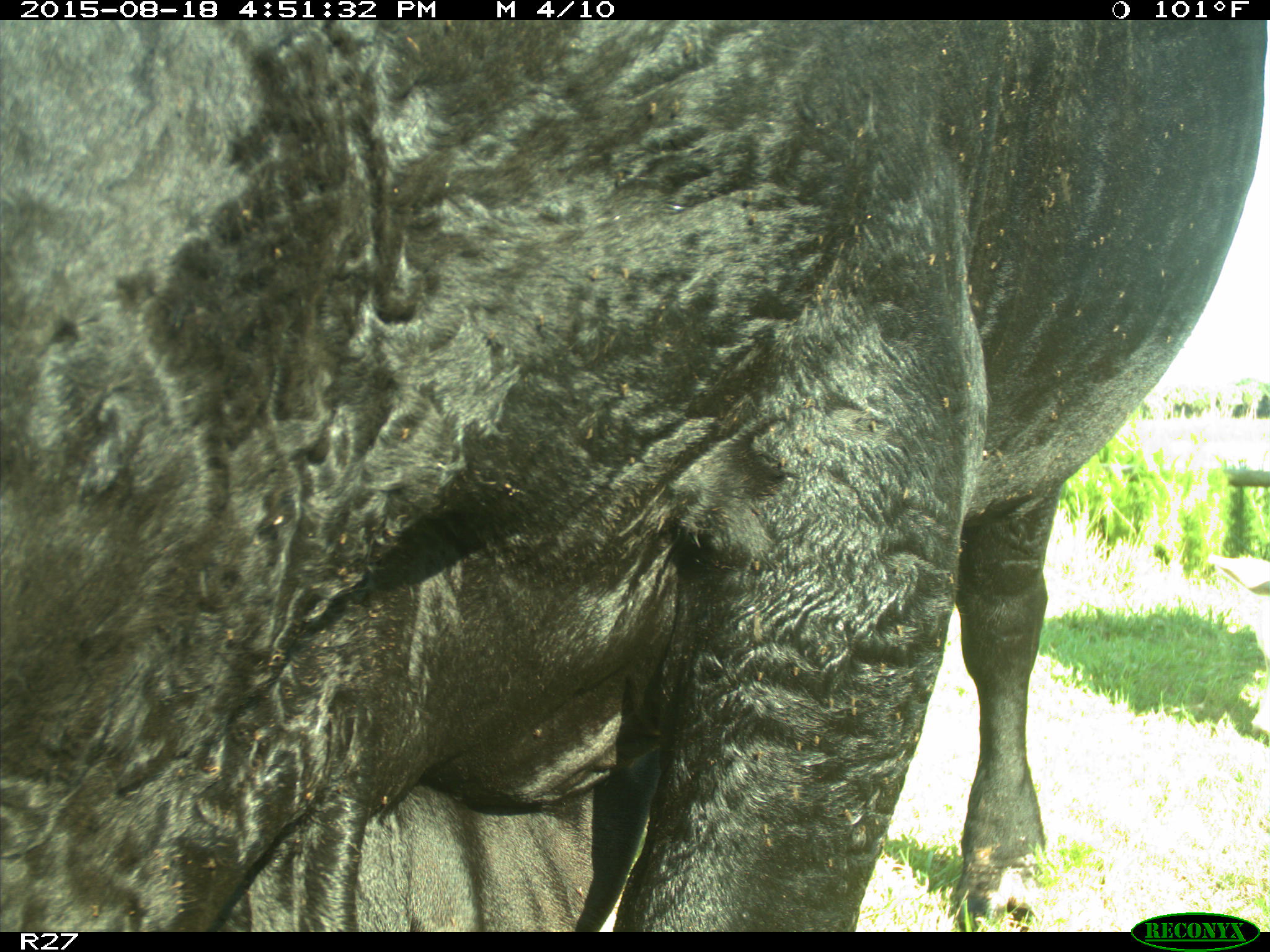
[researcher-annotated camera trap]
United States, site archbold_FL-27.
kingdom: Animalia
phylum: Chordata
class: Mammalia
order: Artiodactyla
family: Bovidae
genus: Bos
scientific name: Bos taurus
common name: domestic cow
Bos taurus (domestic cow).